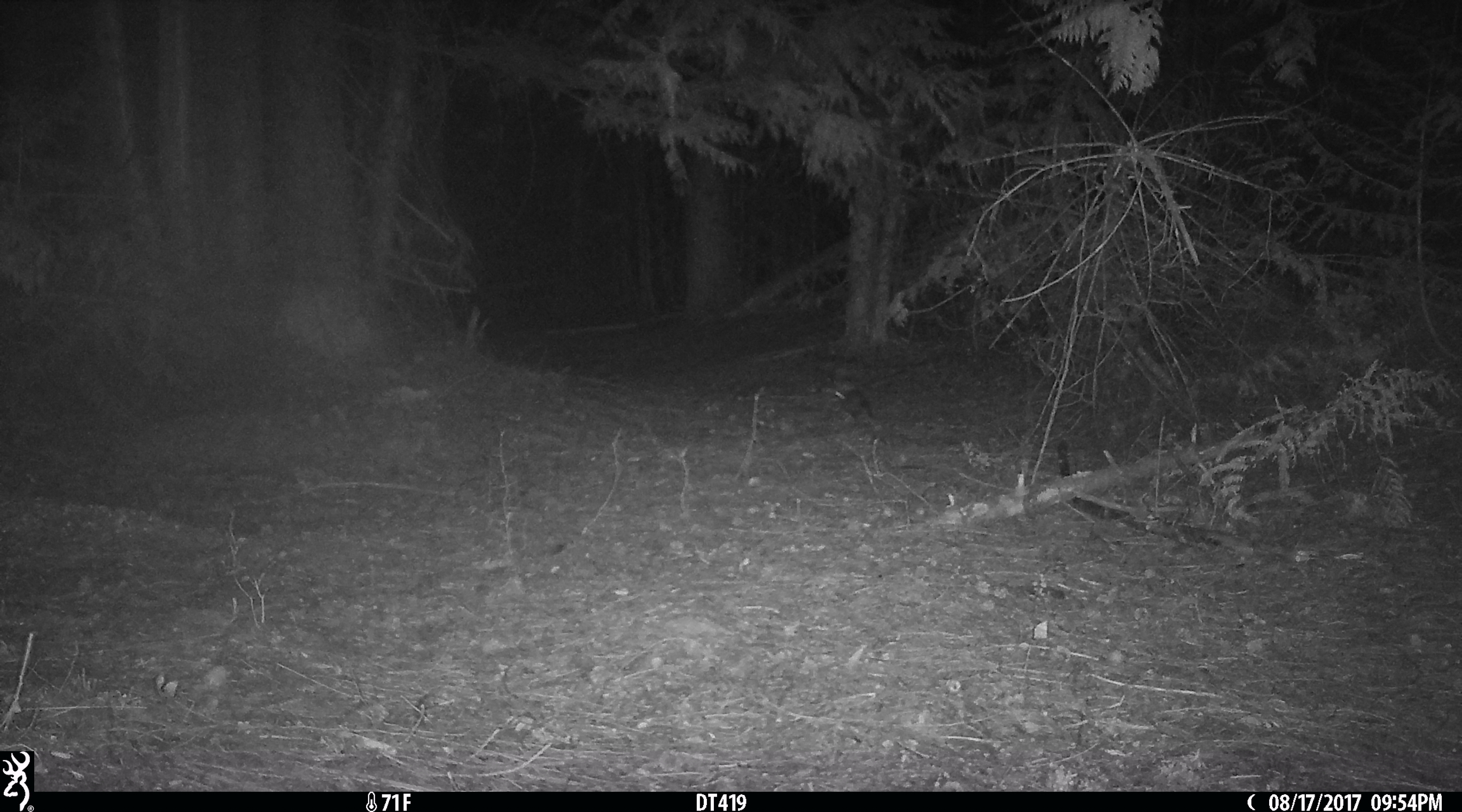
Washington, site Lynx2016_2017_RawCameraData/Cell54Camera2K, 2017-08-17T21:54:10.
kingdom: Animalia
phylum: Chordata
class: Mammalia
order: Lagomorpha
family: Leporidae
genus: Lepus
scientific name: Lepus americanus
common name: snowshoe hare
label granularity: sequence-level